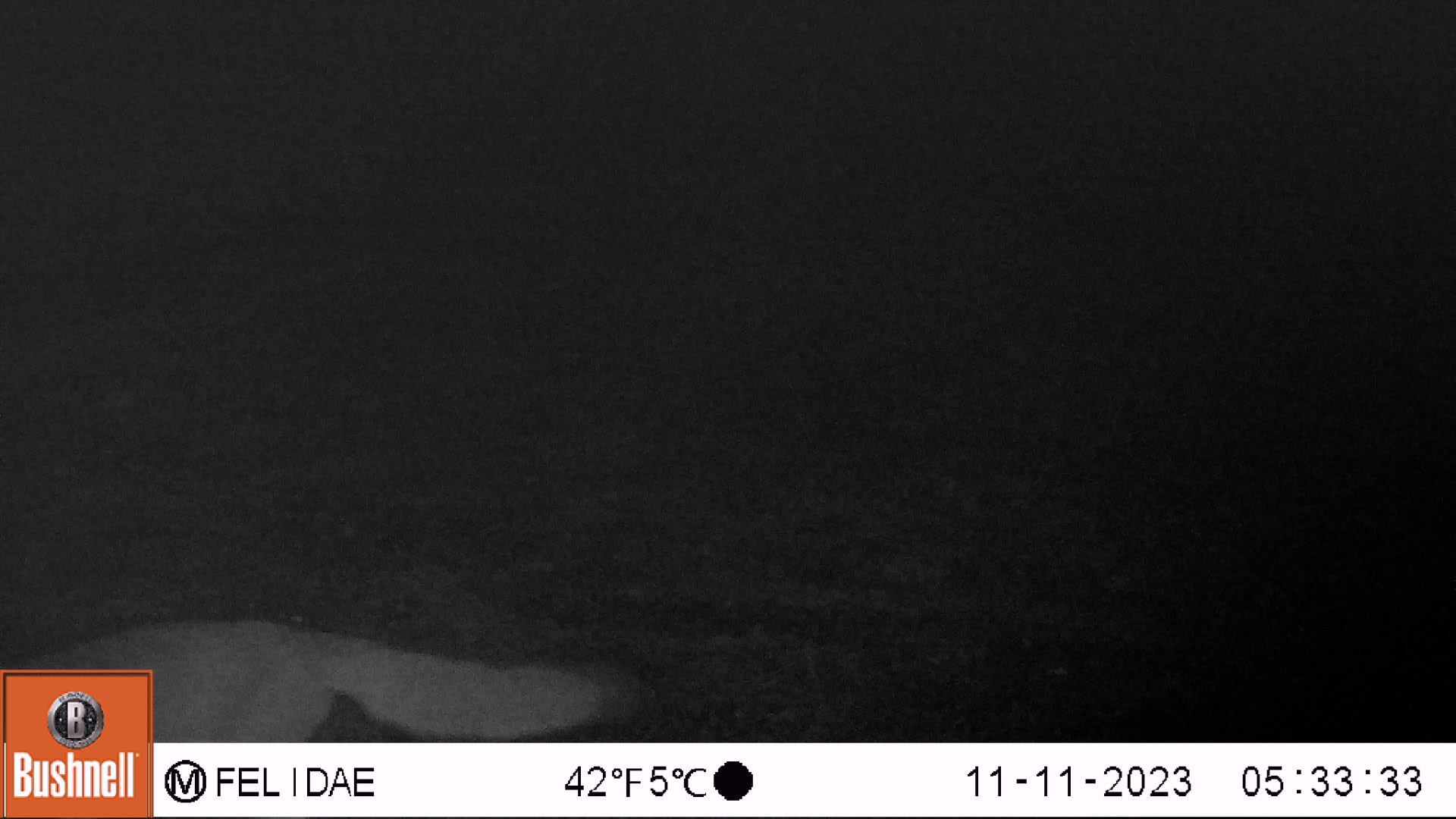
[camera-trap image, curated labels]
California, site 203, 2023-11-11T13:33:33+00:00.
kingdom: Animalia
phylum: Chordata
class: Mammalia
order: Carnivora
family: Canidae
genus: Urocyon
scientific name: Urocyon cinereoargenteus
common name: gray fox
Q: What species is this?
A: Gray fox (Urocyon cinereoargenteus).